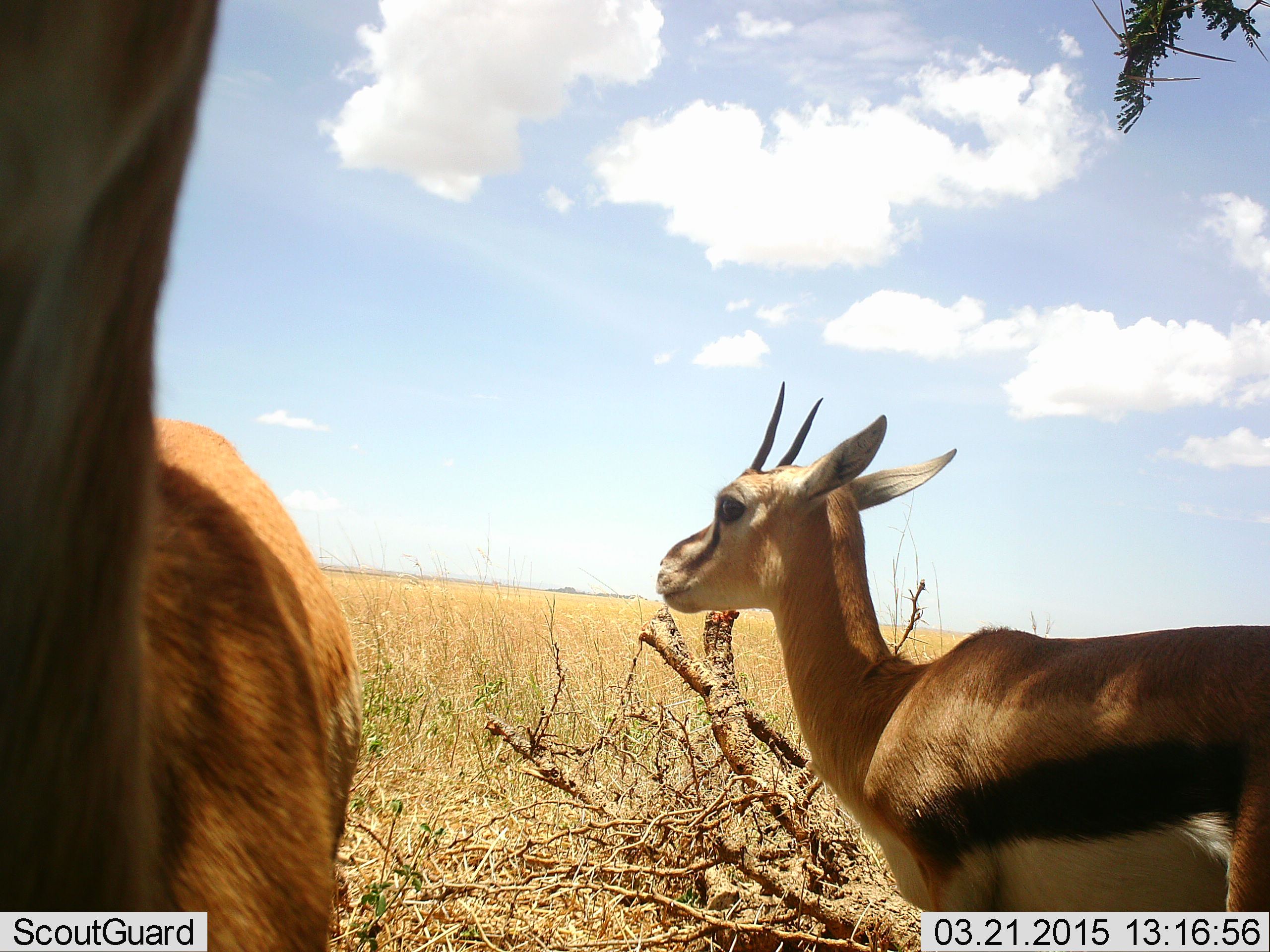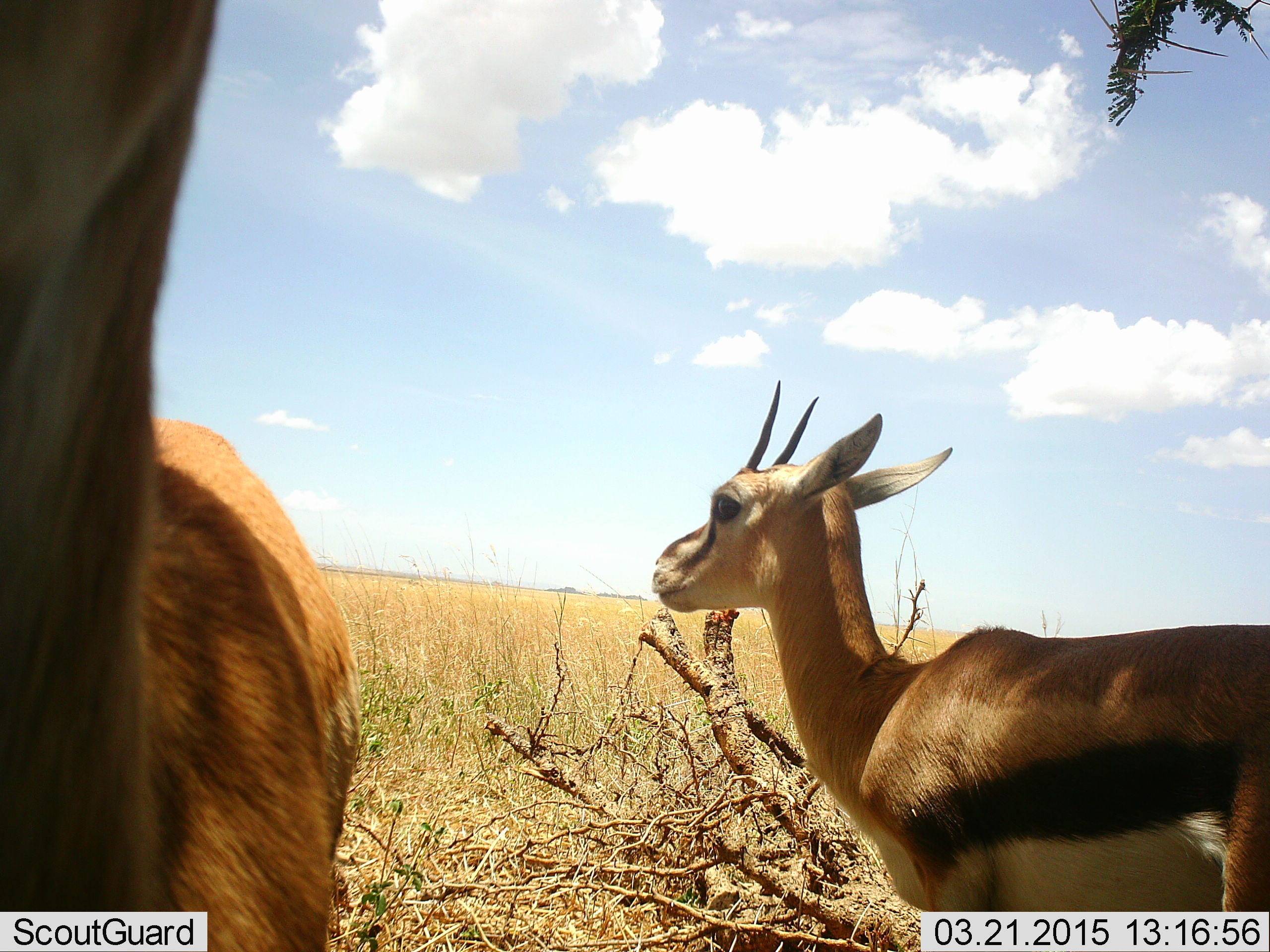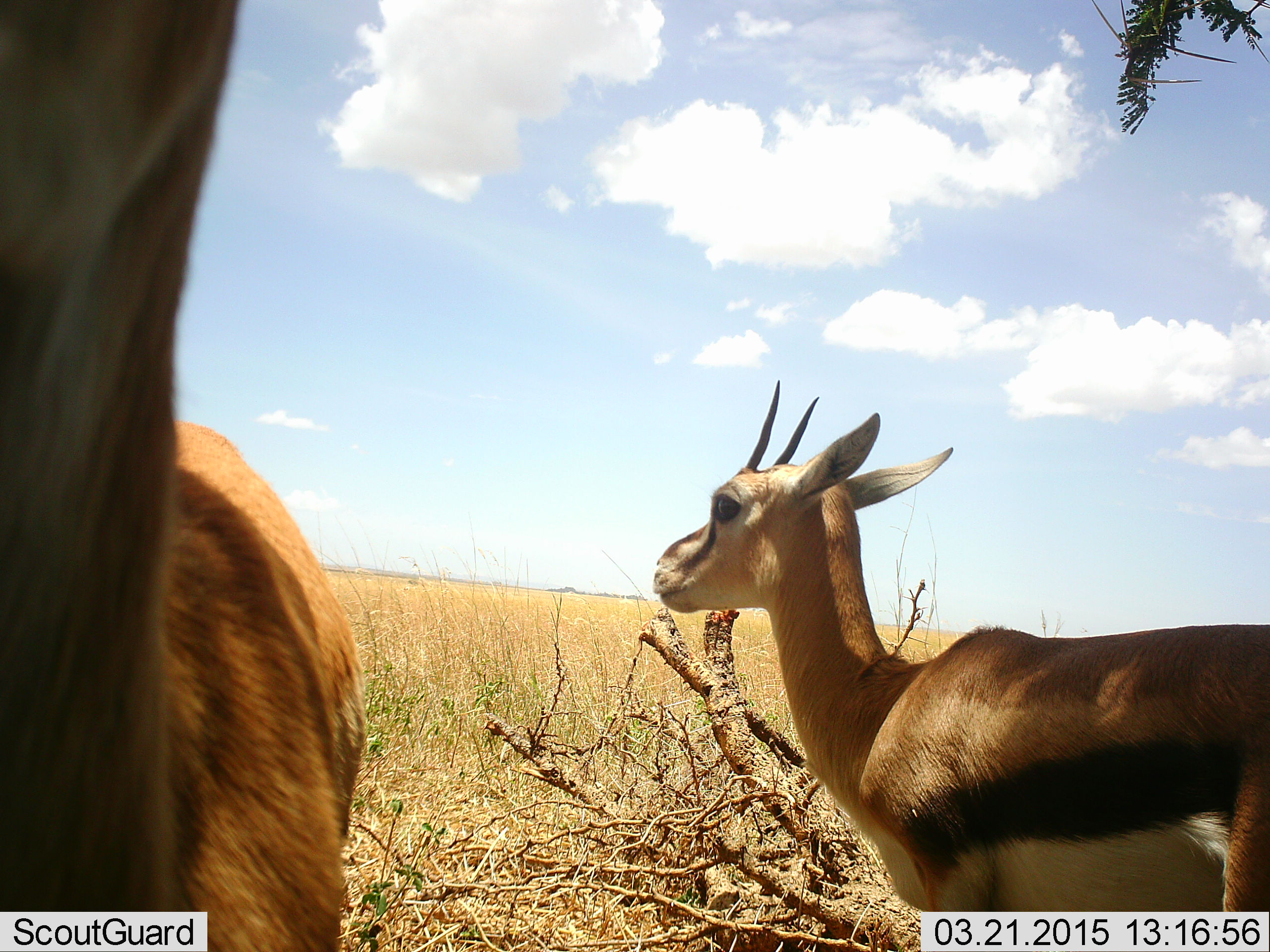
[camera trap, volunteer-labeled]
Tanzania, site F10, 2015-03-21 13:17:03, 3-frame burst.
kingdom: Animalia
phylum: Chordata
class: Mammalia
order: Artiodactyla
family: Bovidae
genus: Eudorcas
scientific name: Eudorcas thomsonii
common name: thomson's gazelle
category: gazellethomsons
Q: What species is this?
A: Gazellethomsons (thomson's gazelle) (Eudorcas thomsonii).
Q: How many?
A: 2.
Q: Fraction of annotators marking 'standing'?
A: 100%.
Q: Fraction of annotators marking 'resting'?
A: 0%.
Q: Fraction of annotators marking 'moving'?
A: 0%.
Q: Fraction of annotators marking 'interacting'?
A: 0%.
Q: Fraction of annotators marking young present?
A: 10%.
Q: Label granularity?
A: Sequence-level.